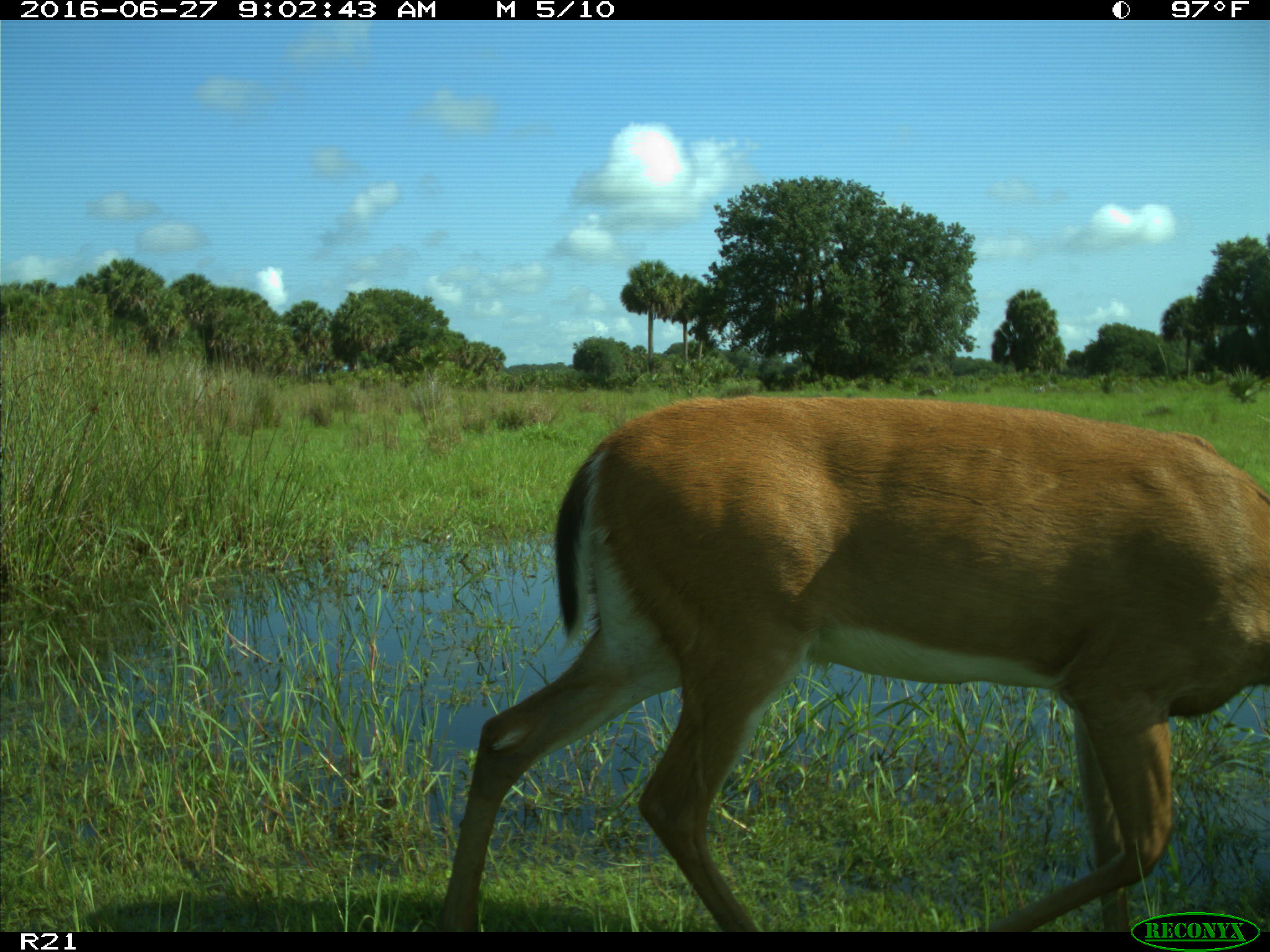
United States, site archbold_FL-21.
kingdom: Animalia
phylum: Chordata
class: Mammalia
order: Artiodactyla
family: Cervidae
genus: Odocoileus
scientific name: Odocoileus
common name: deer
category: unidentified deer